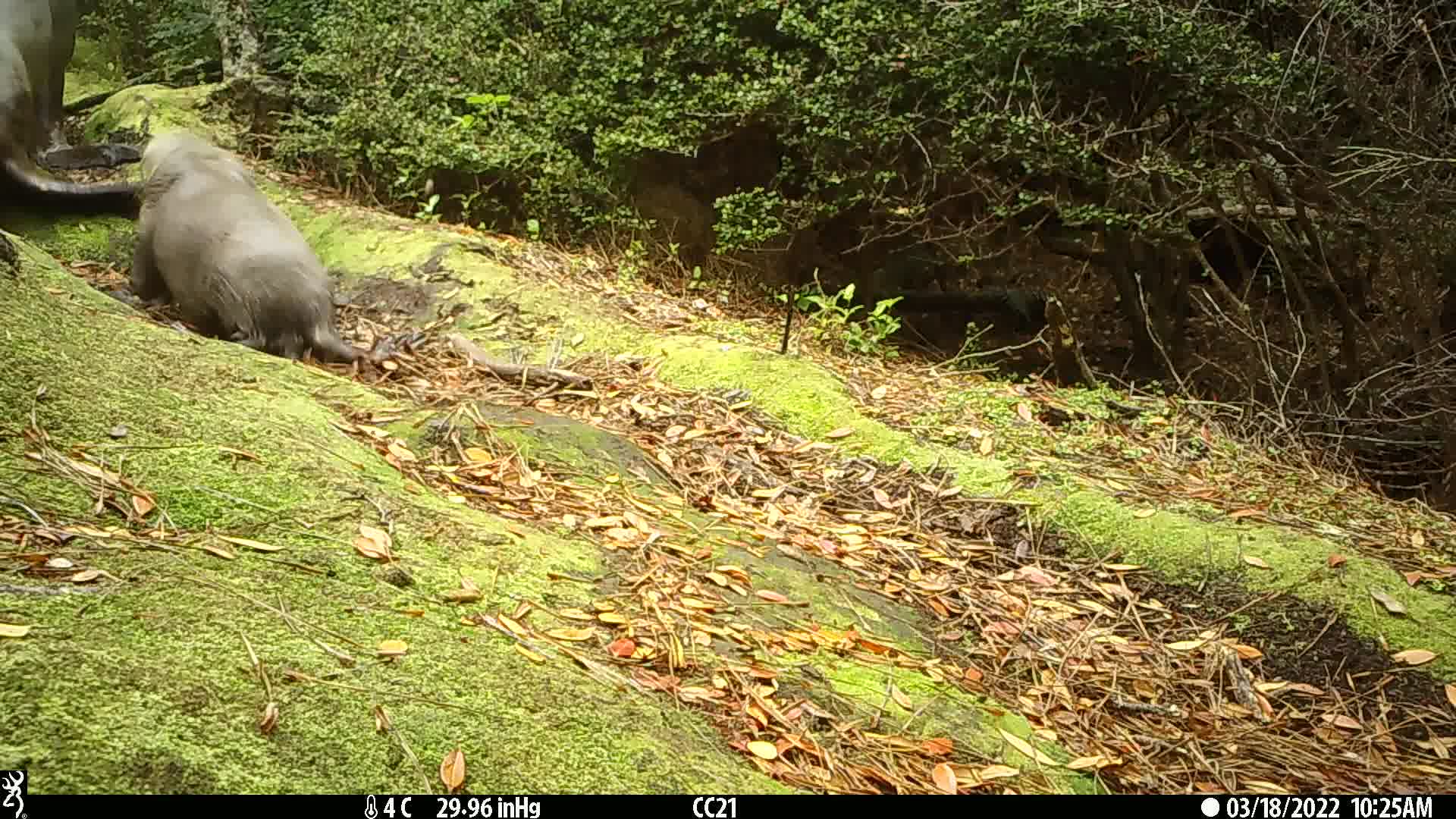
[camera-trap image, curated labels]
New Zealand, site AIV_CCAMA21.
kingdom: Animalia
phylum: Chordata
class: Mammalia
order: Carnivora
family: Otariidae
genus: Phocarctos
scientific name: Phocarctos hookeri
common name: new zealand sea lion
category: sealion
Sealion (new zealand sea lion) (Phocarctos hookeri).